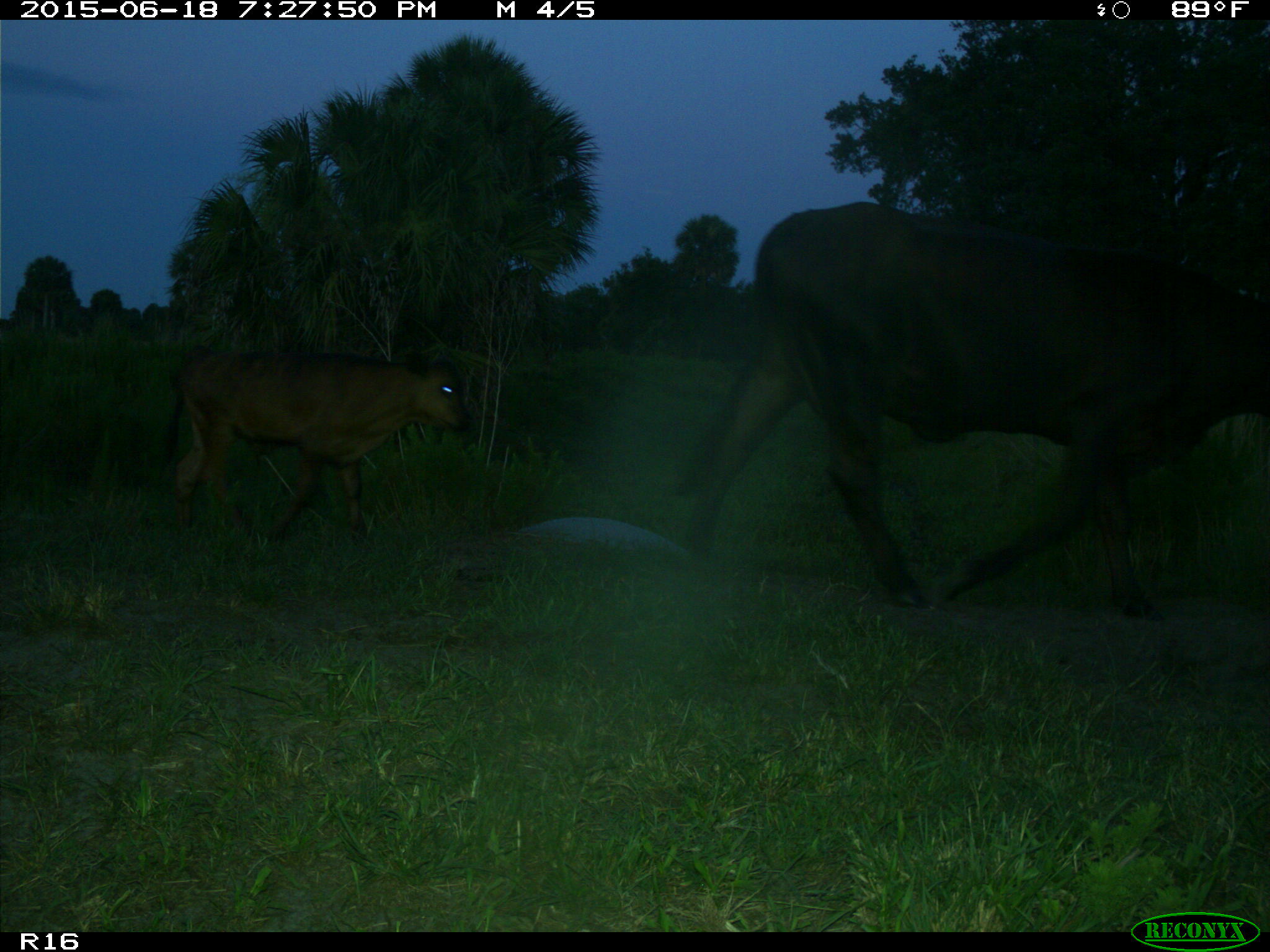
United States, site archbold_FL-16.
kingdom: Animalia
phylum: Chordata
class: Mammalia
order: Artiodactyla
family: Bovidae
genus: Bos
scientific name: Bos taurus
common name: domestic cow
Bos taurus (domestic cow).